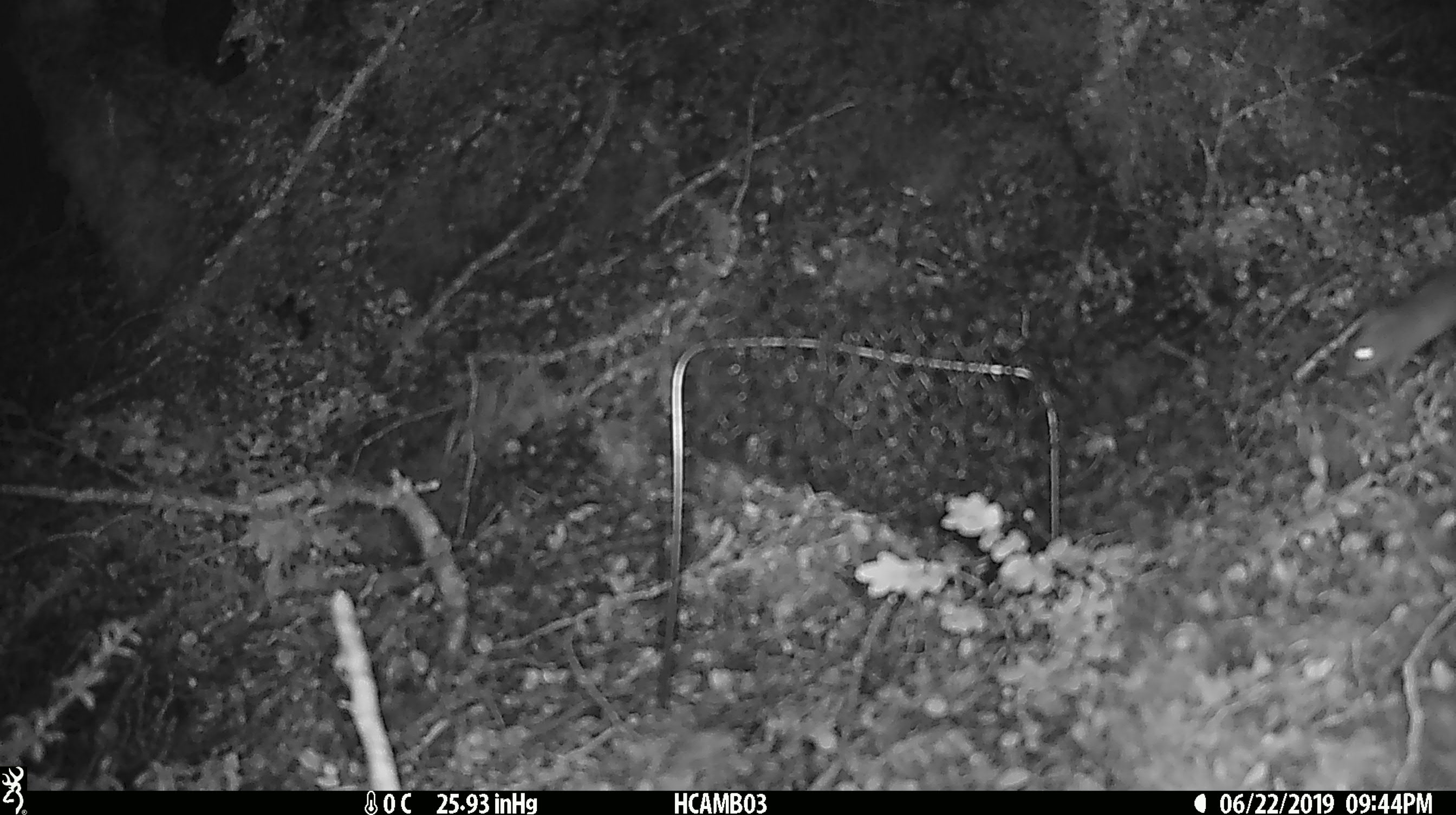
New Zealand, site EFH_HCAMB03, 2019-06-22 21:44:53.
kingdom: Animalia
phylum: Chordata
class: Mammalia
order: Rodentia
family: Muridae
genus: Mus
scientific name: Mus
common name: mouse